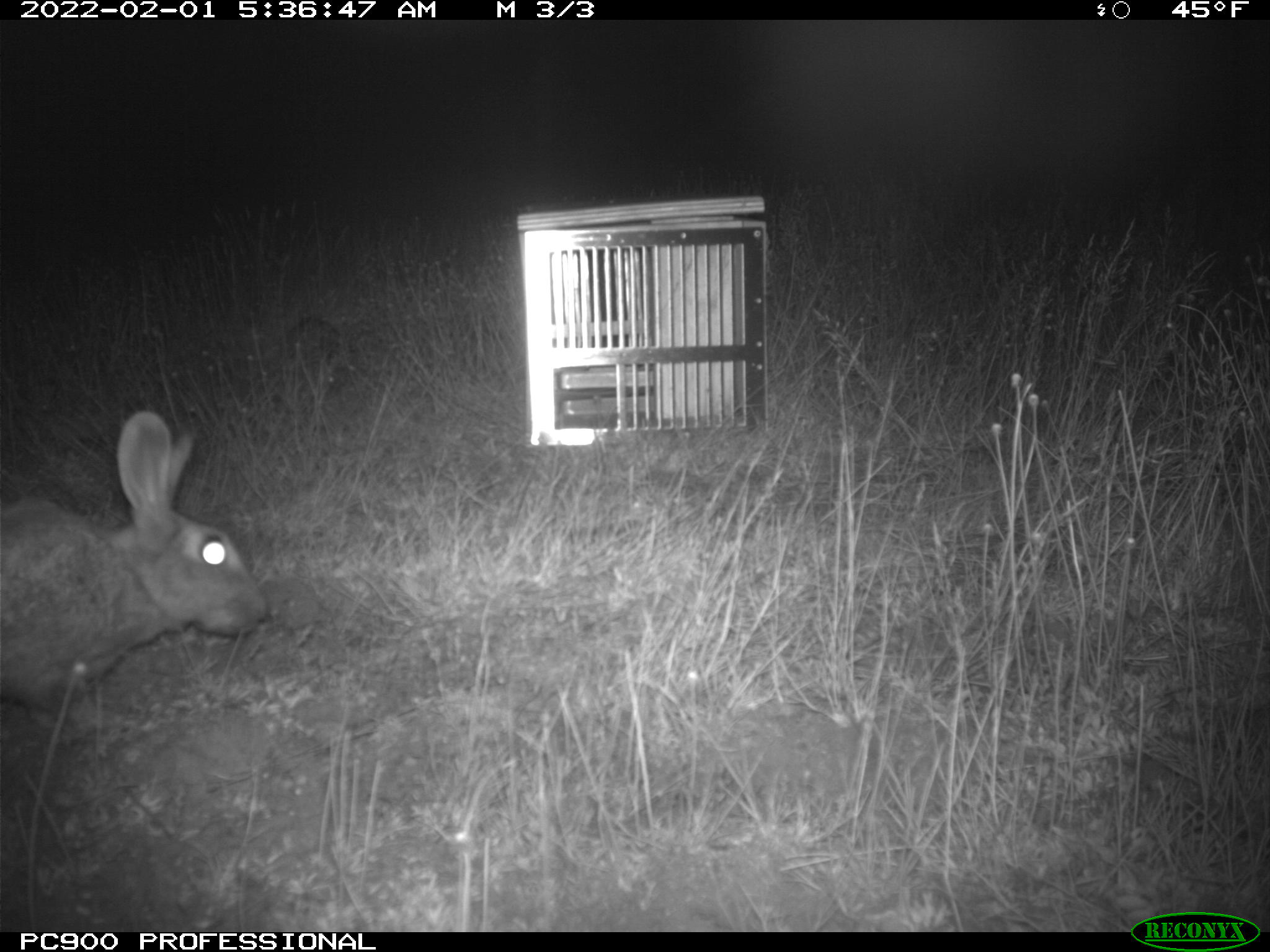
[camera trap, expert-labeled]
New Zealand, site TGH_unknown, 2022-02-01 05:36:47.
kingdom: Animalia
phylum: Chordata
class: Mammalia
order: Lagomorpha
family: Leporidae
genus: Oryctolagus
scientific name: Oryctolagus cuniculus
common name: european rabbit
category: rabbit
Rabbit (european rabbit) (Oryctolagus cuniculus).